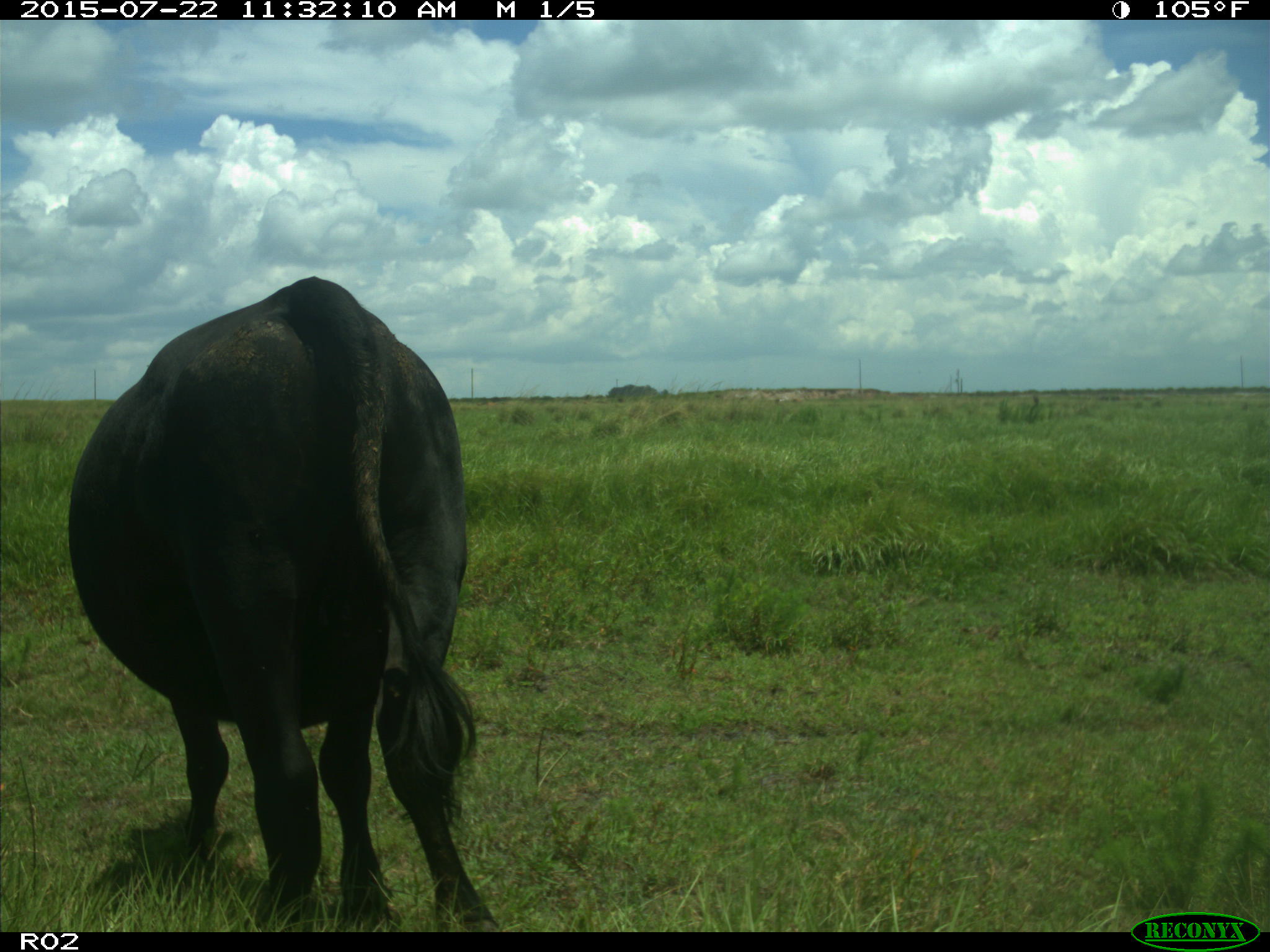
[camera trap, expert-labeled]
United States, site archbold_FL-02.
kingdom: Animalia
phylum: Chordata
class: Mammalia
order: Artiodactyla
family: Bovidae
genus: Bos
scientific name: Bos taurus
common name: domestic cow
Bos taurus (domestic cow).